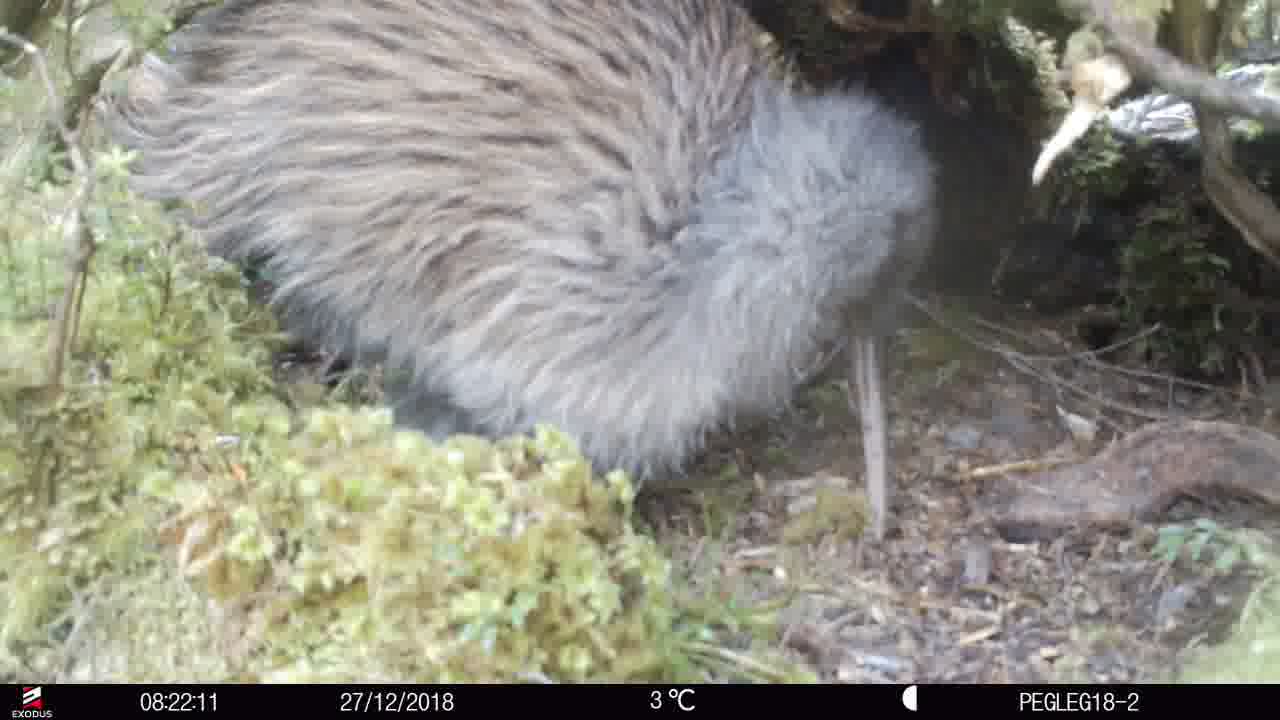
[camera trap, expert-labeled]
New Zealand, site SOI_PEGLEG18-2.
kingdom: Animalia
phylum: Chordata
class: Aves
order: Apterygiformes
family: Apterygidae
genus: Apteryx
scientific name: Apteryx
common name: kiwi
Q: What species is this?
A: Kiwi (Apteryx).